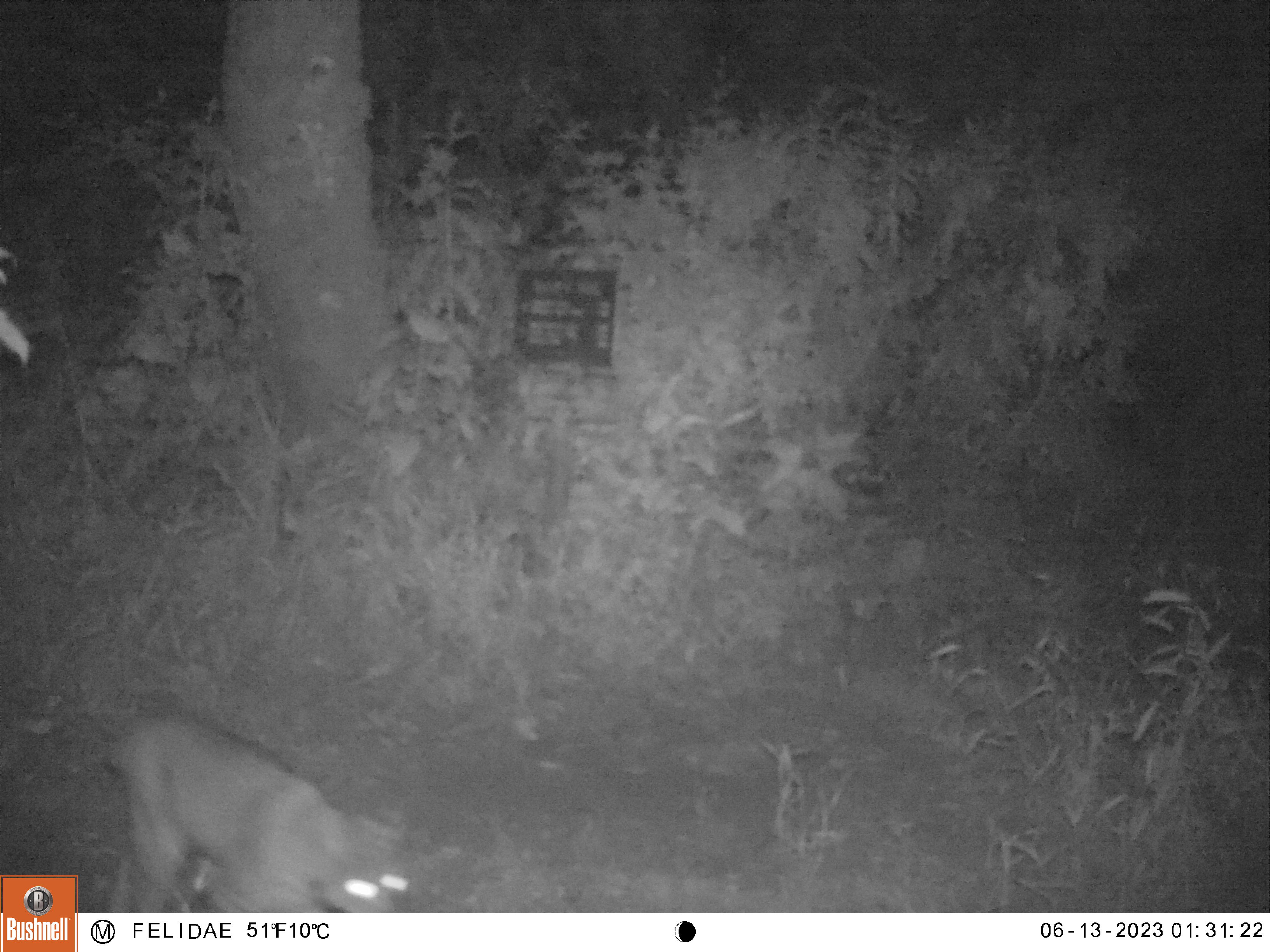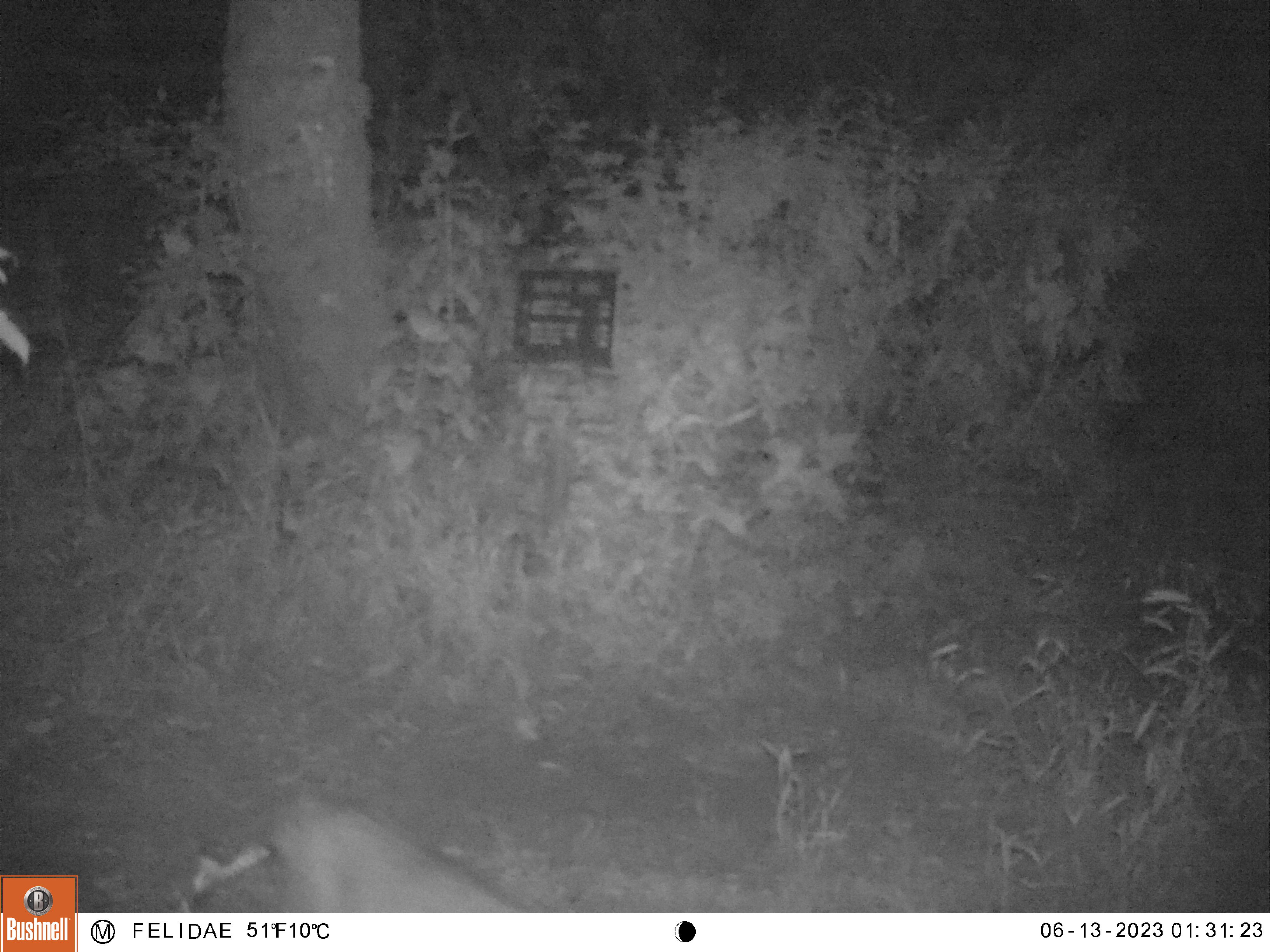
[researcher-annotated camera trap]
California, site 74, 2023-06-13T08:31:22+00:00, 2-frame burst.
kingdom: Animalia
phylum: Chordata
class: Mammalia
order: Carnivora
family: Felidae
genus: Lynx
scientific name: Lynx rufus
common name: bobcat